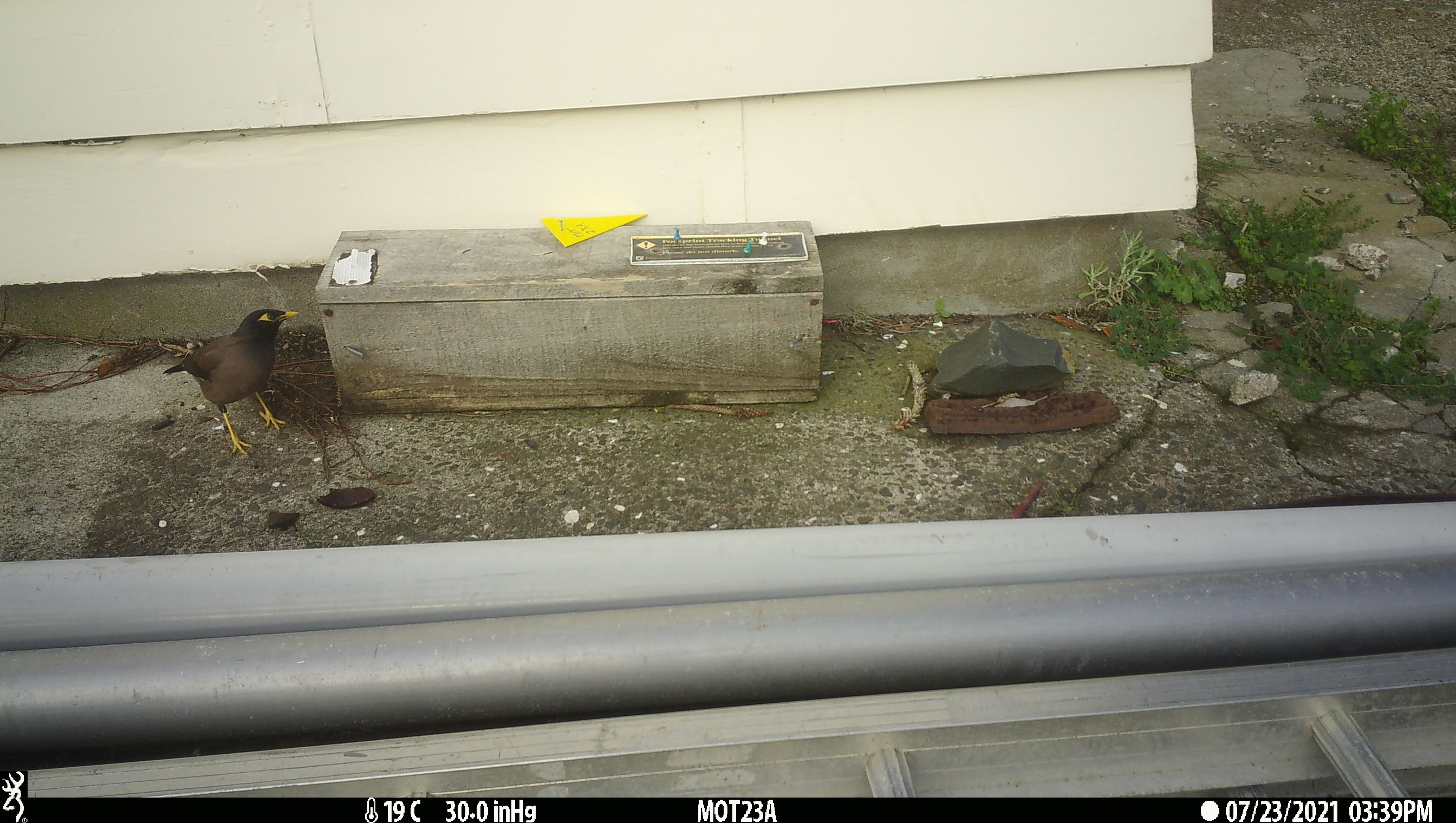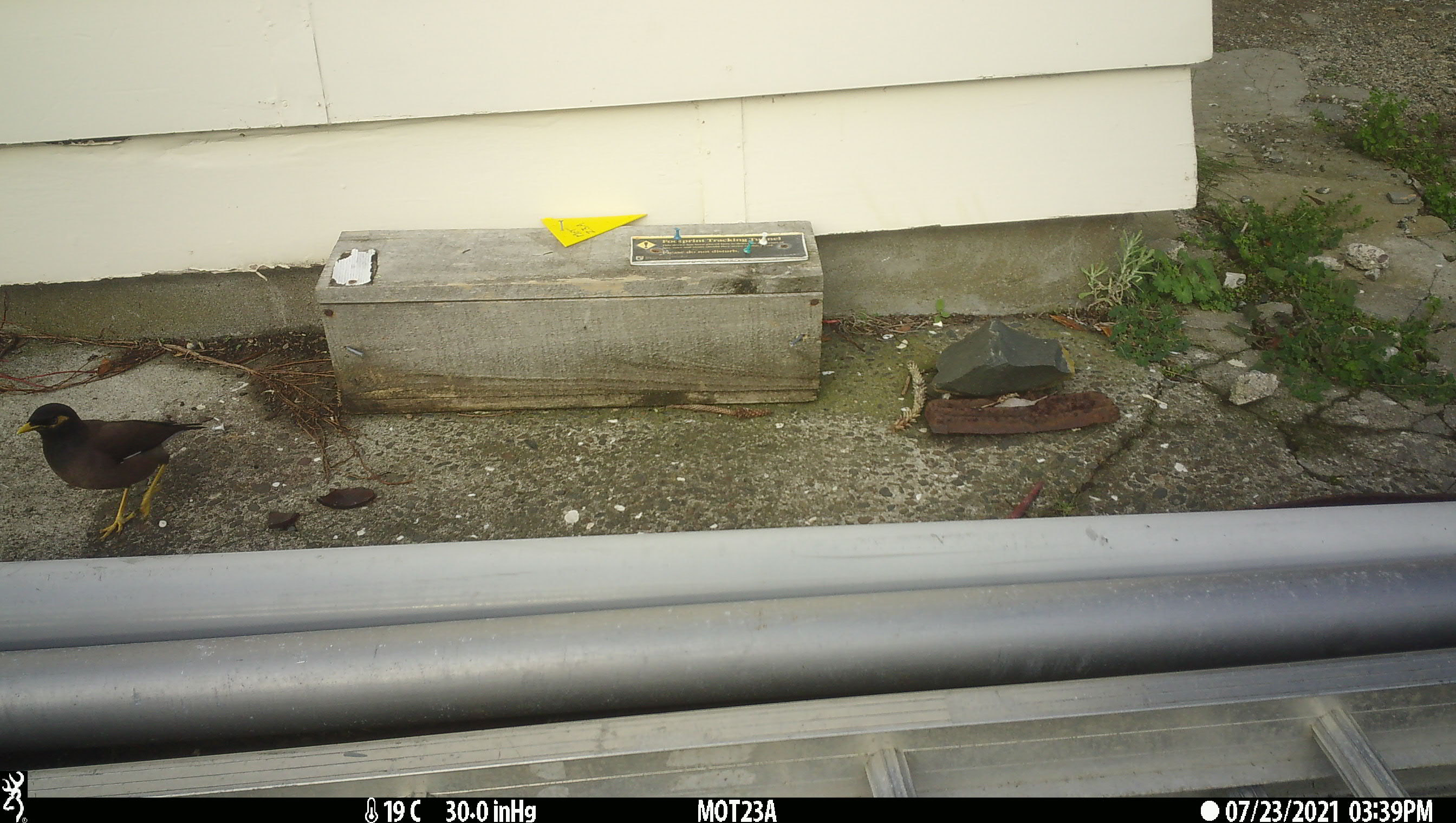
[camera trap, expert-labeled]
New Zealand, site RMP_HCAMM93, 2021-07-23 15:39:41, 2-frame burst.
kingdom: Animalia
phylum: Chordata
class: Aves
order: Passeriformes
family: Sturnidae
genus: Acridotheres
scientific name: Acridotheres tristis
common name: common myna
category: myna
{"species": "myna (common myna) (Acridotheres tristis)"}